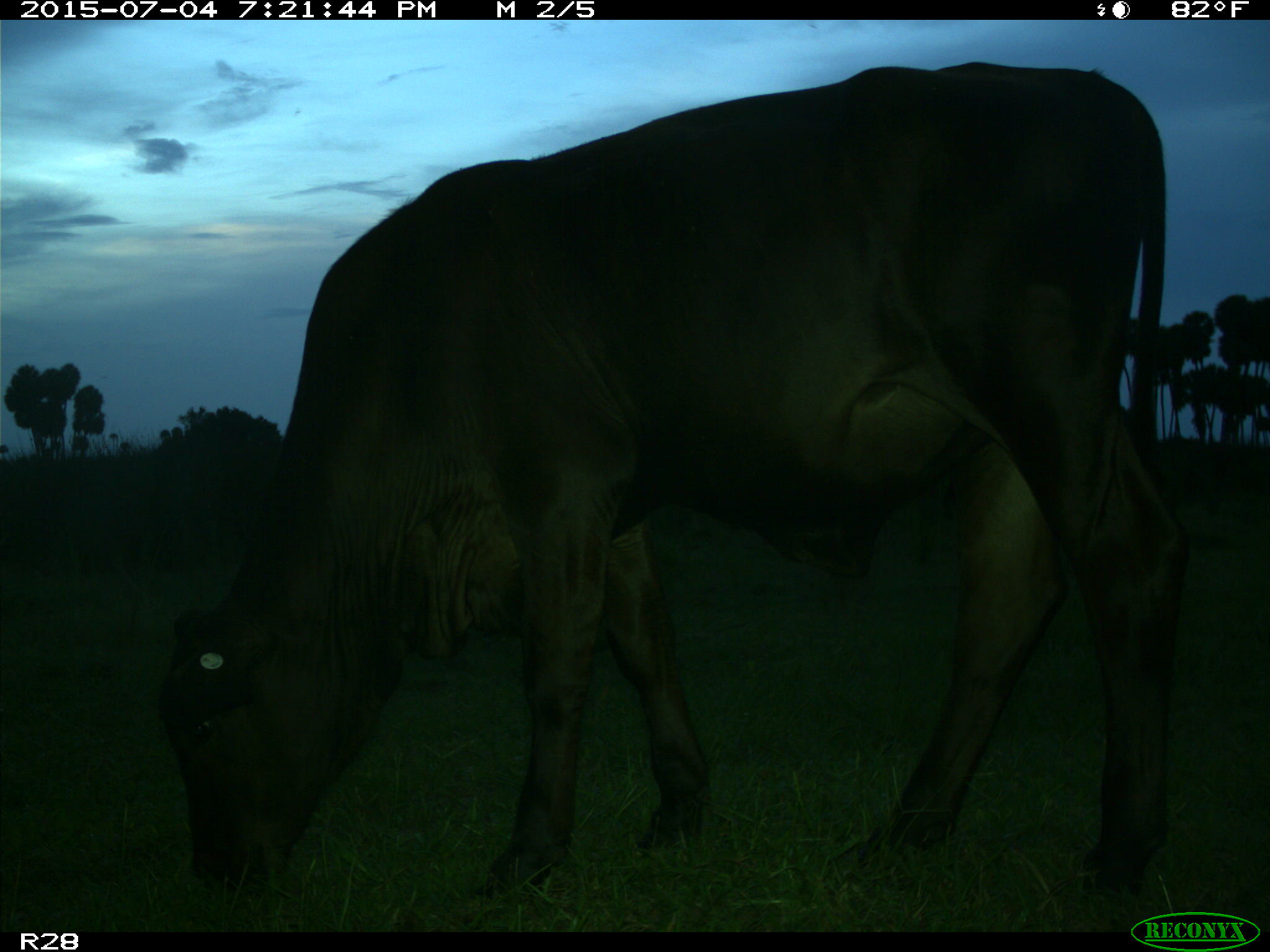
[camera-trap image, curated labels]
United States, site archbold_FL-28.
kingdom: Animalia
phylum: Chordata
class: Mammalia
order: Artiodactyla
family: Bovidae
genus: Bos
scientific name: Bos taurus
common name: domestic cow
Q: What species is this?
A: Bos taurus (domestic cow).